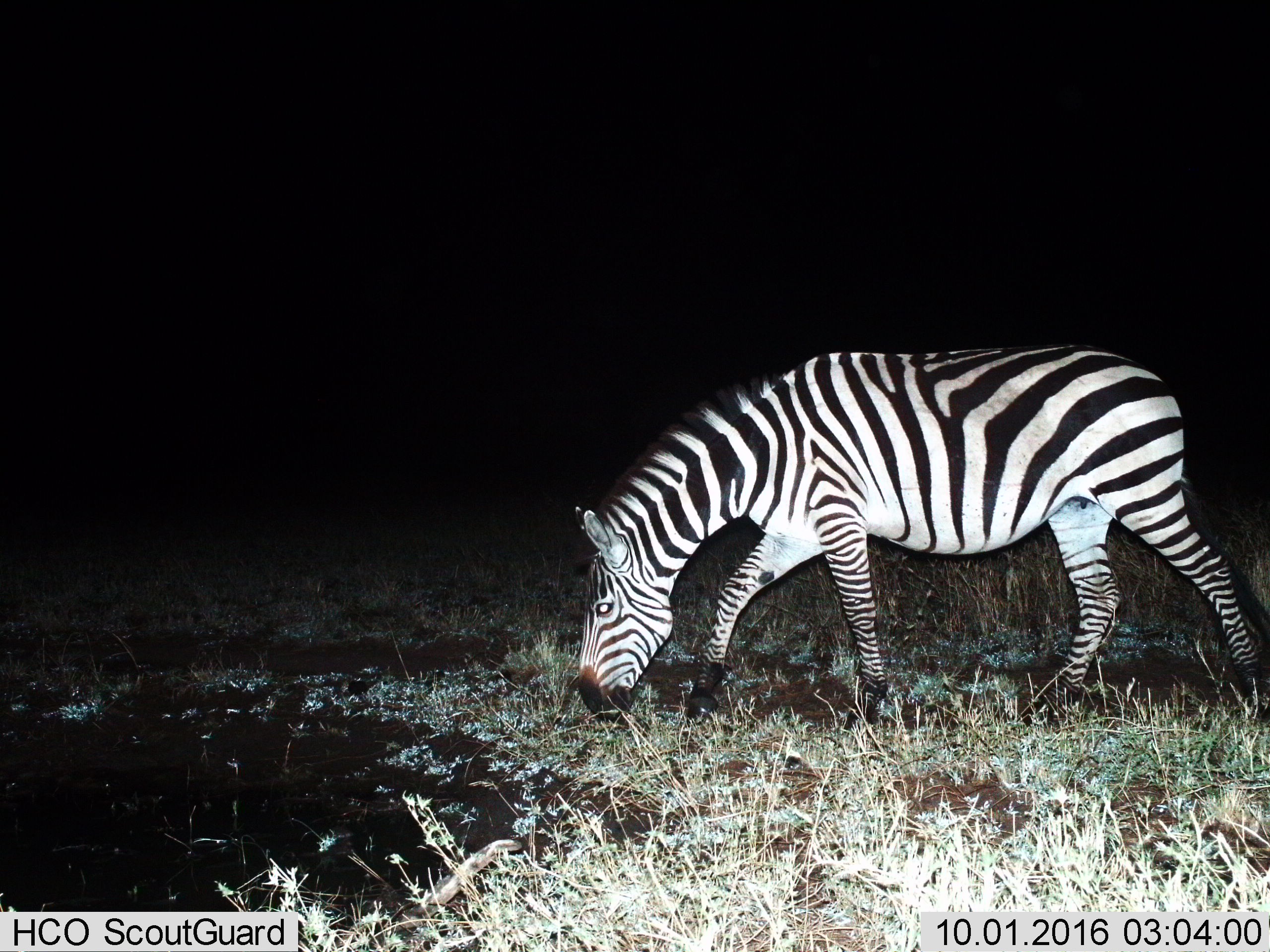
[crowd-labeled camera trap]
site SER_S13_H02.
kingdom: Animalia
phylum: Chordata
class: Mammalia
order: Perissodactyla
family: Equidae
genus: Equus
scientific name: Equus quagga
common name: plains zebra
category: zebraplains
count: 1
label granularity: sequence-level